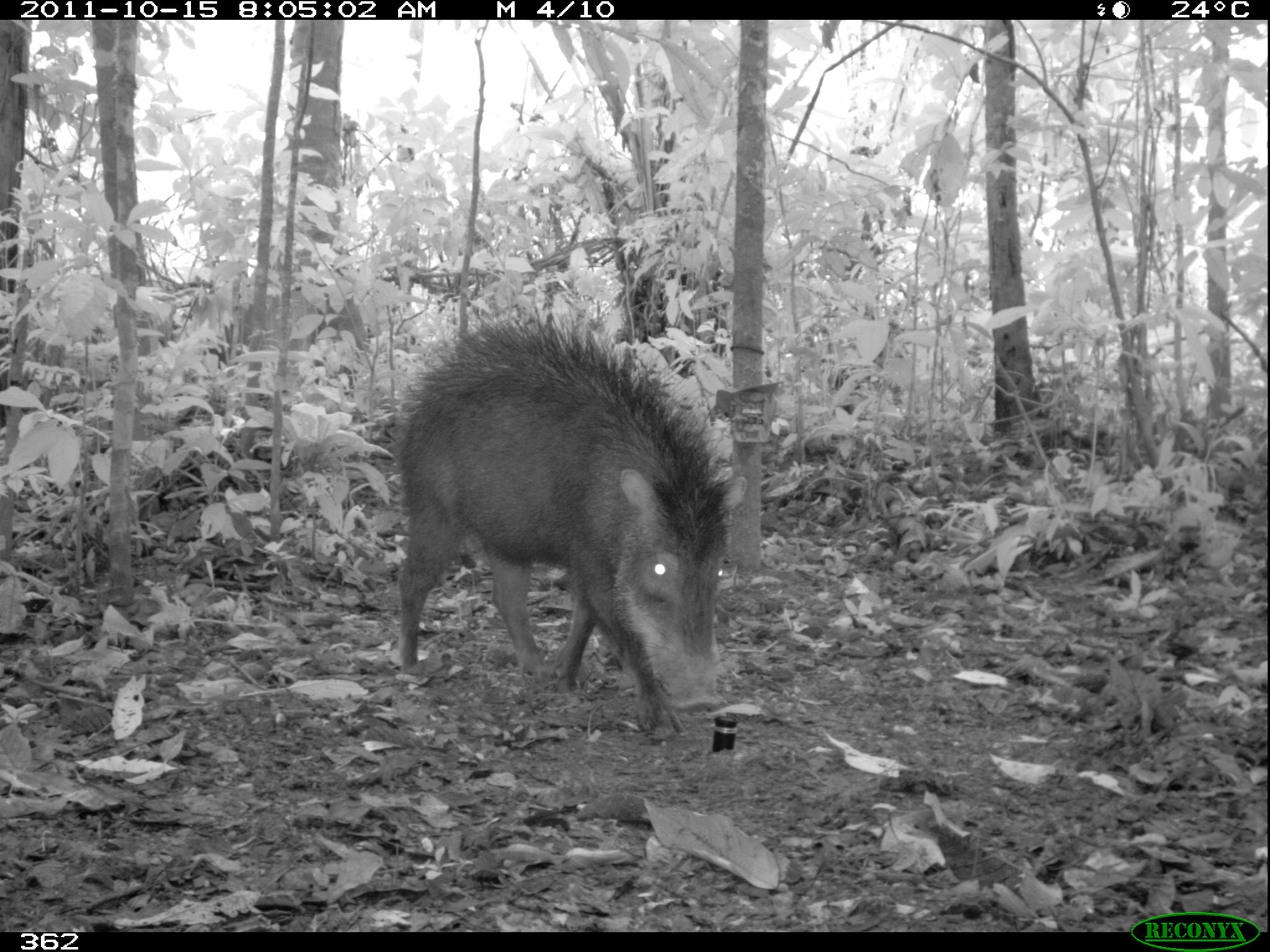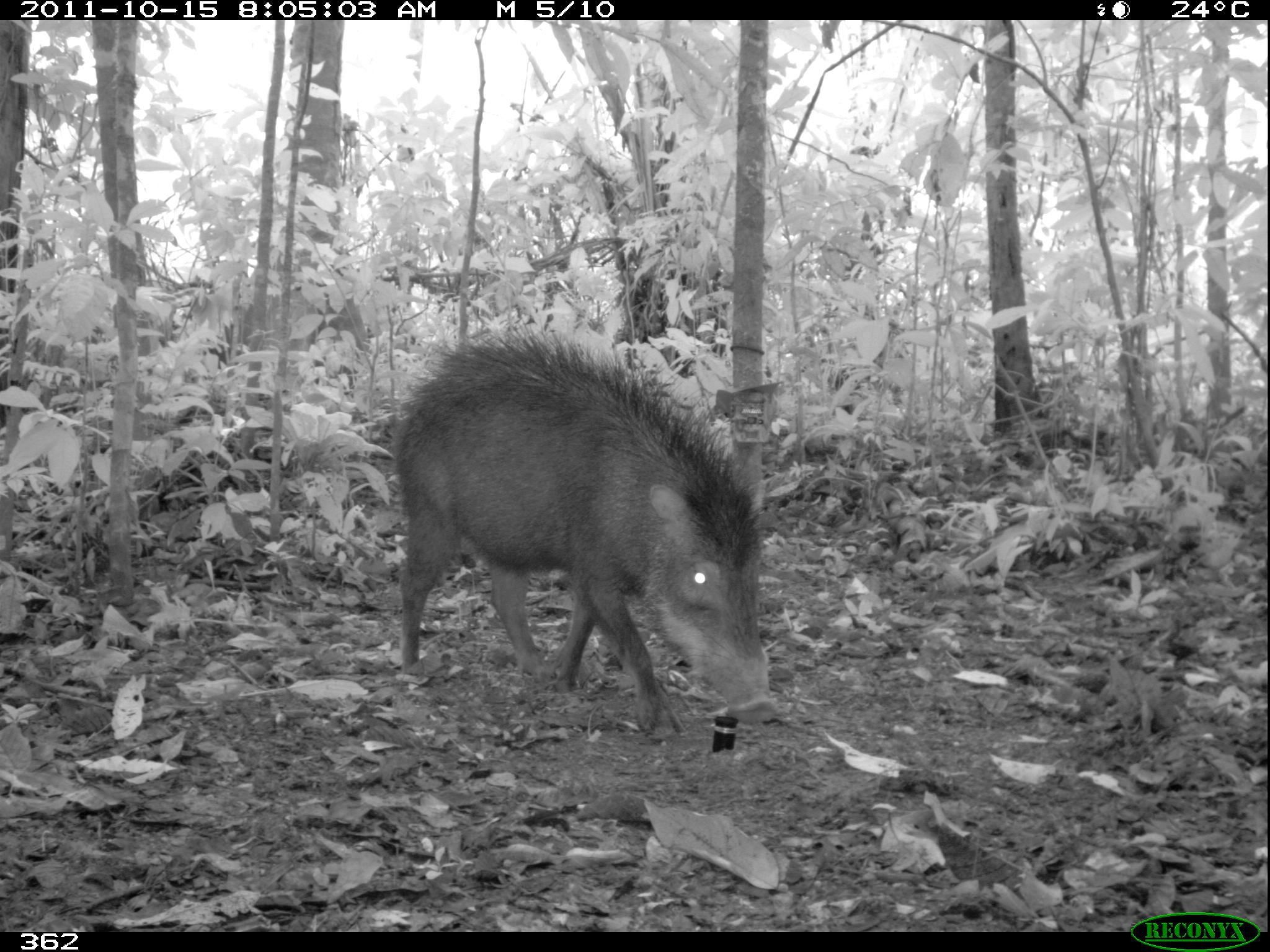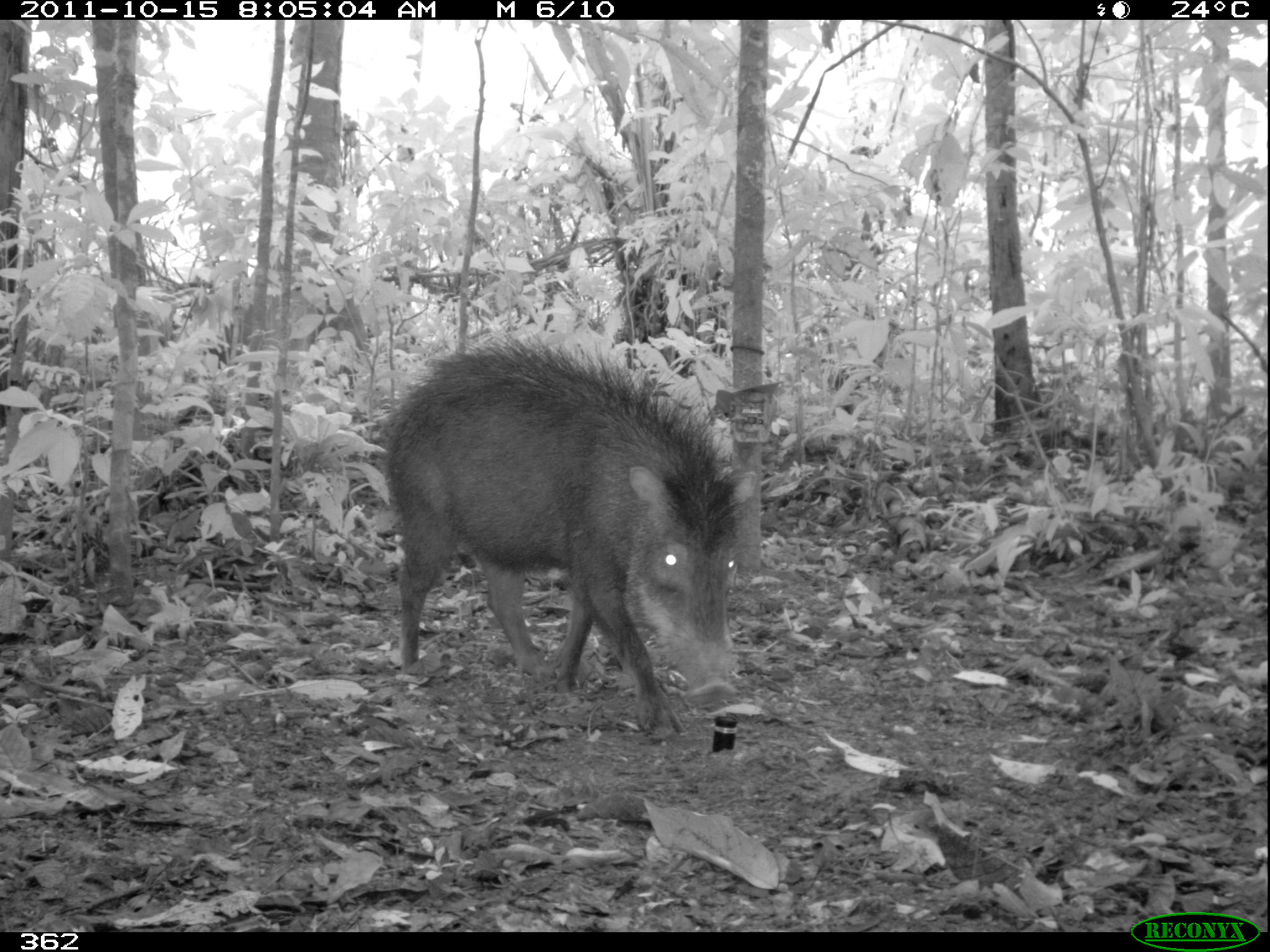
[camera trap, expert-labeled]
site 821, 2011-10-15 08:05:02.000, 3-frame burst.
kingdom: Animalia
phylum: Chordata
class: Mammalia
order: Artiodactyla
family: Tayassuidae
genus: Tayassu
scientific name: Tayassu pecari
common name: white-lipped peccary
Tayassu pecari (white-lipped peccary).